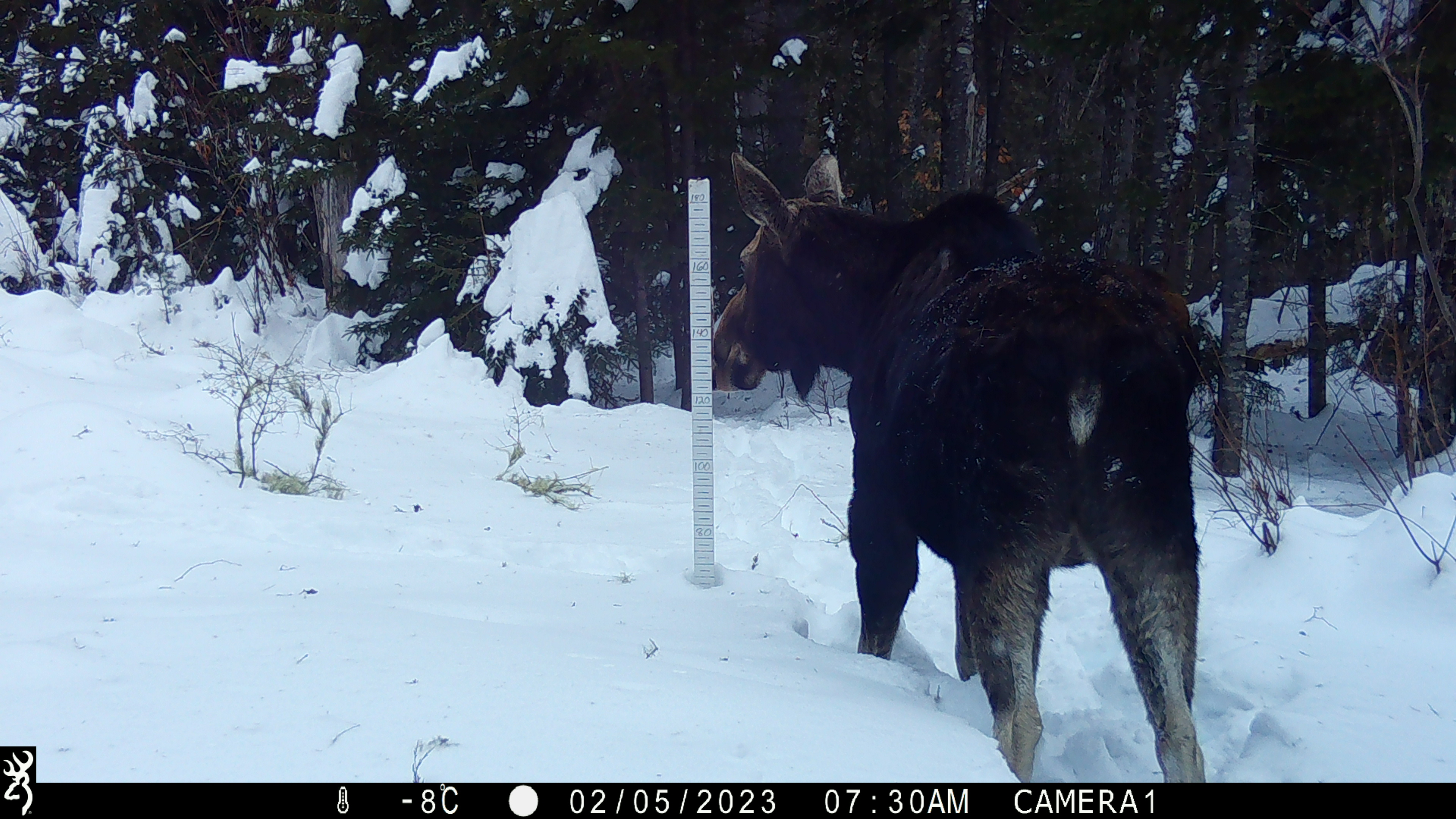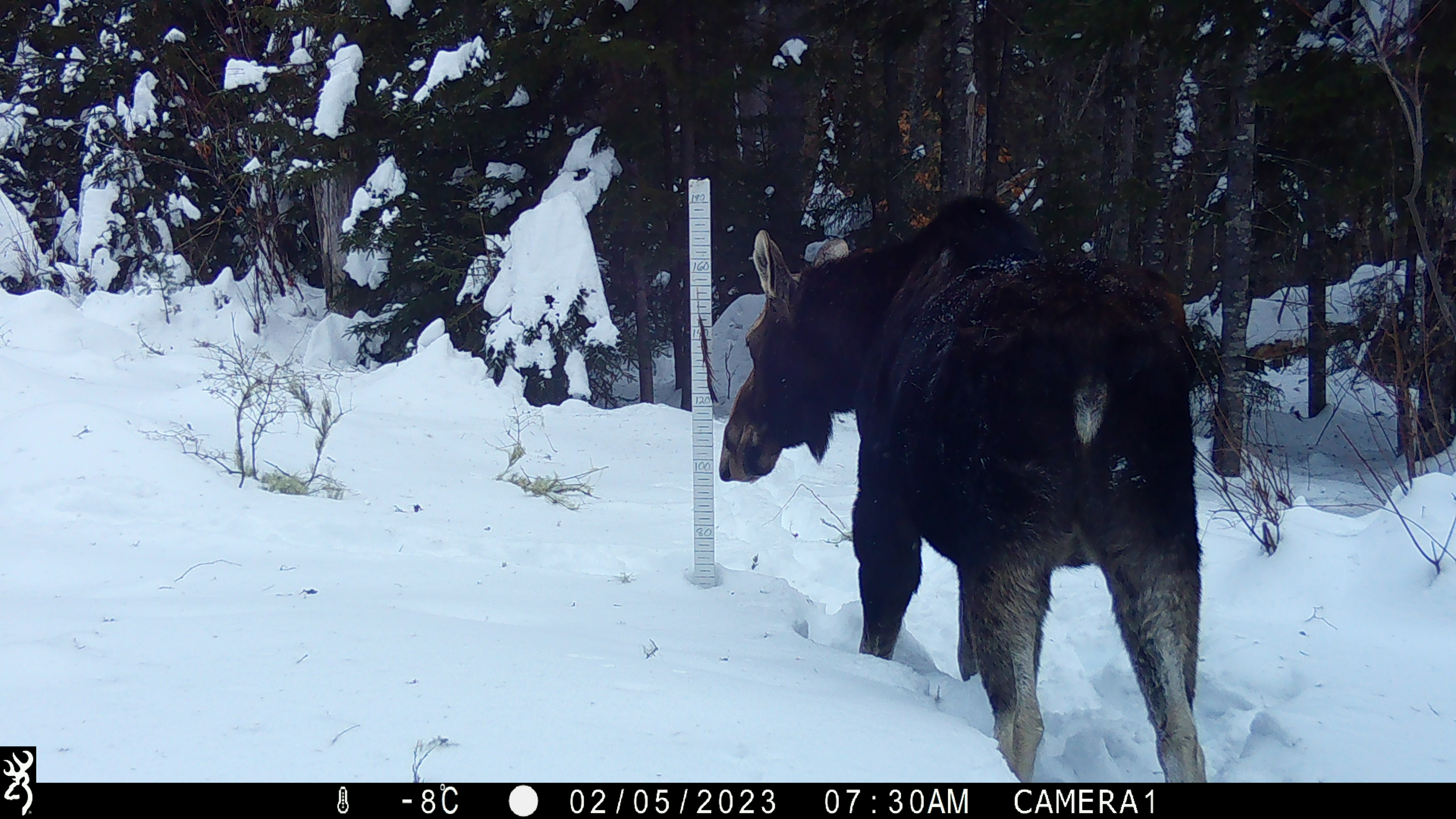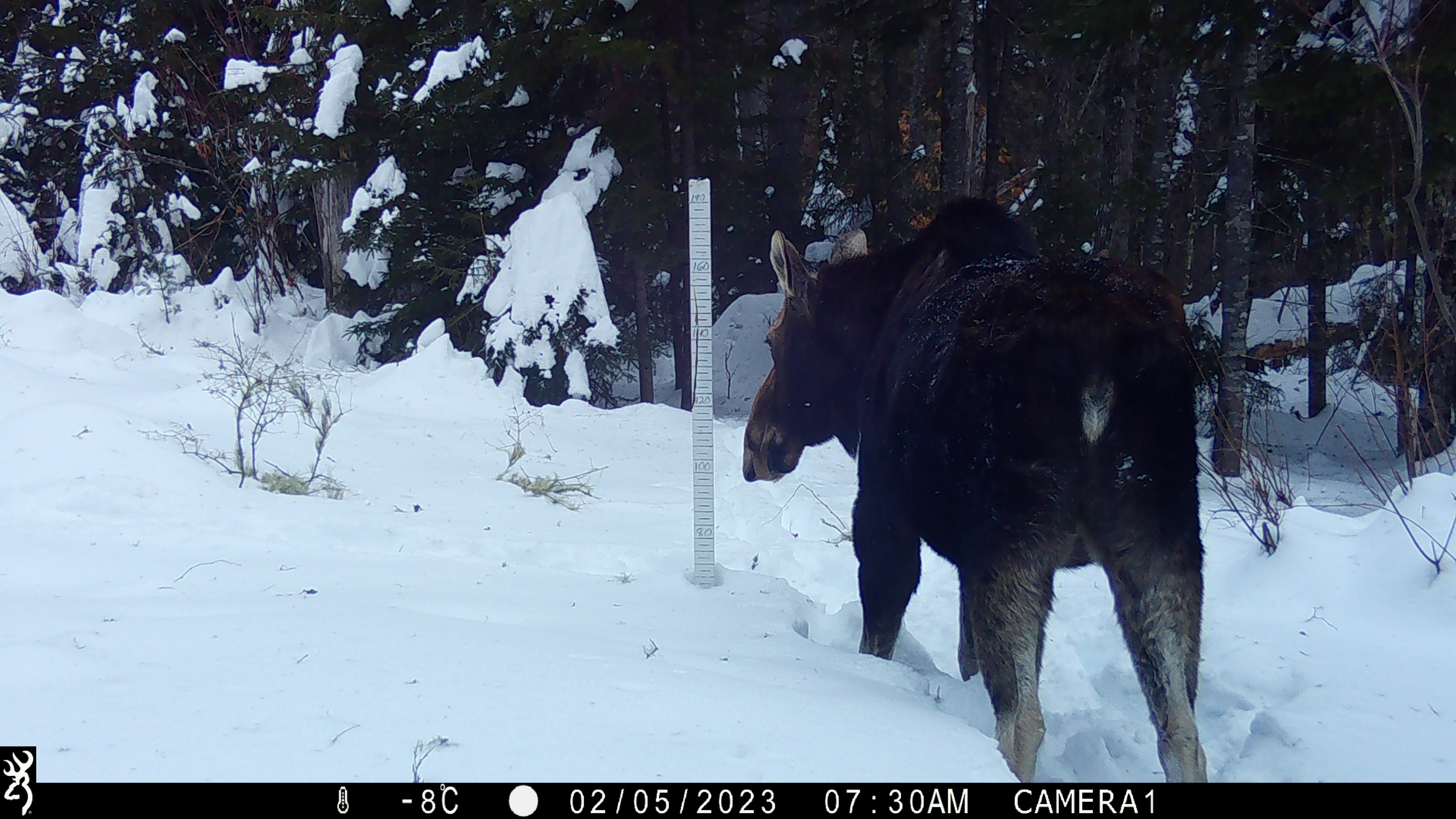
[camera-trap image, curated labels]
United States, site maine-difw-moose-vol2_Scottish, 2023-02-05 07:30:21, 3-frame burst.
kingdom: Animalia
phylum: Chordata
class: Mammalia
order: Artiodactyla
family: Cervidae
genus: Alces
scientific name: Alces alces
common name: moose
Moose (Alces alces).